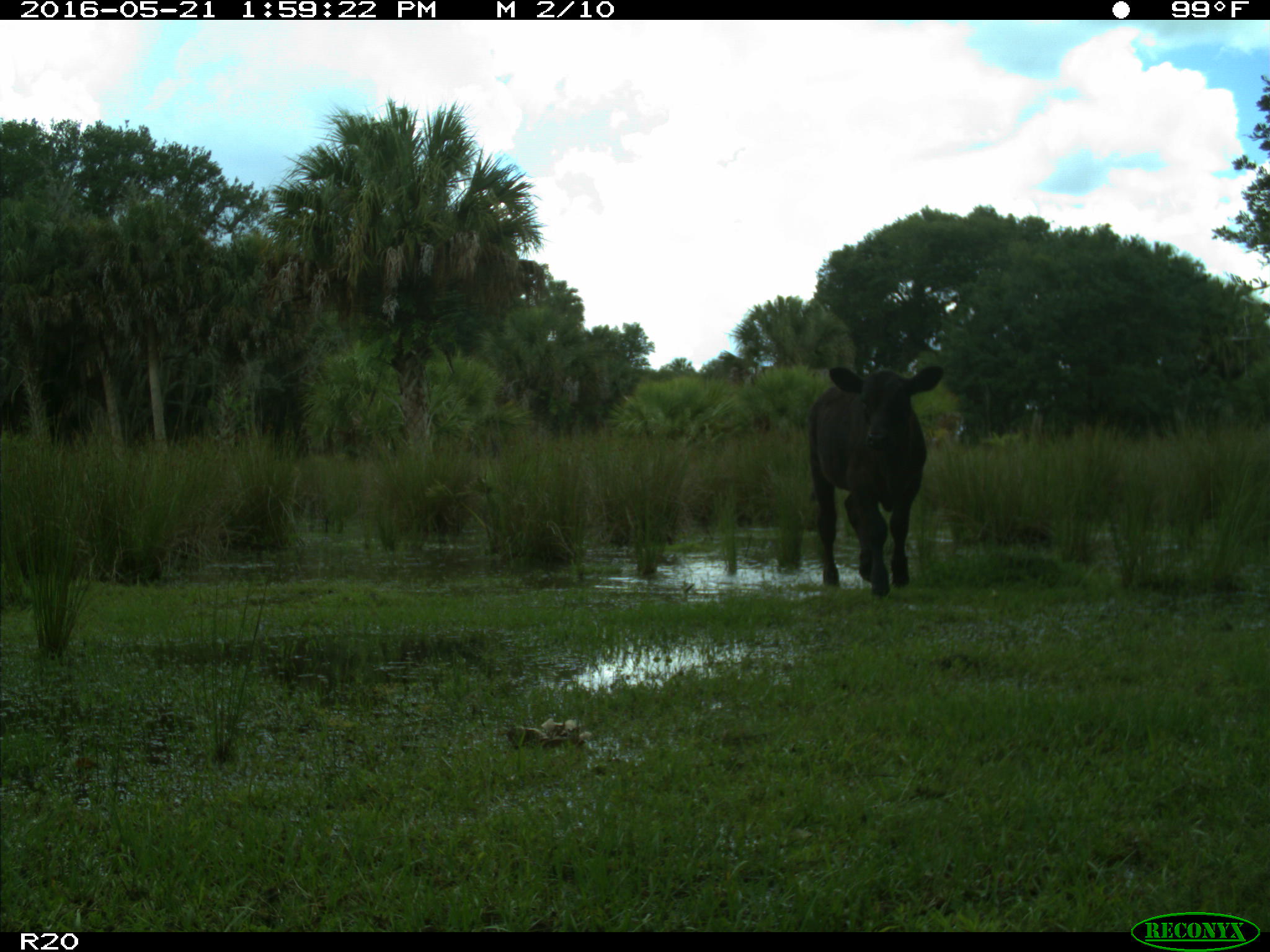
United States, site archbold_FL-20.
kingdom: Animalia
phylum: Chordata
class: Mammalia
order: Artiodactyla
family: Bovidae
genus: Bos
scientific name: Bos taurus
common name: domestic cow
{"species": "Bos taurus (domestic cow)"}